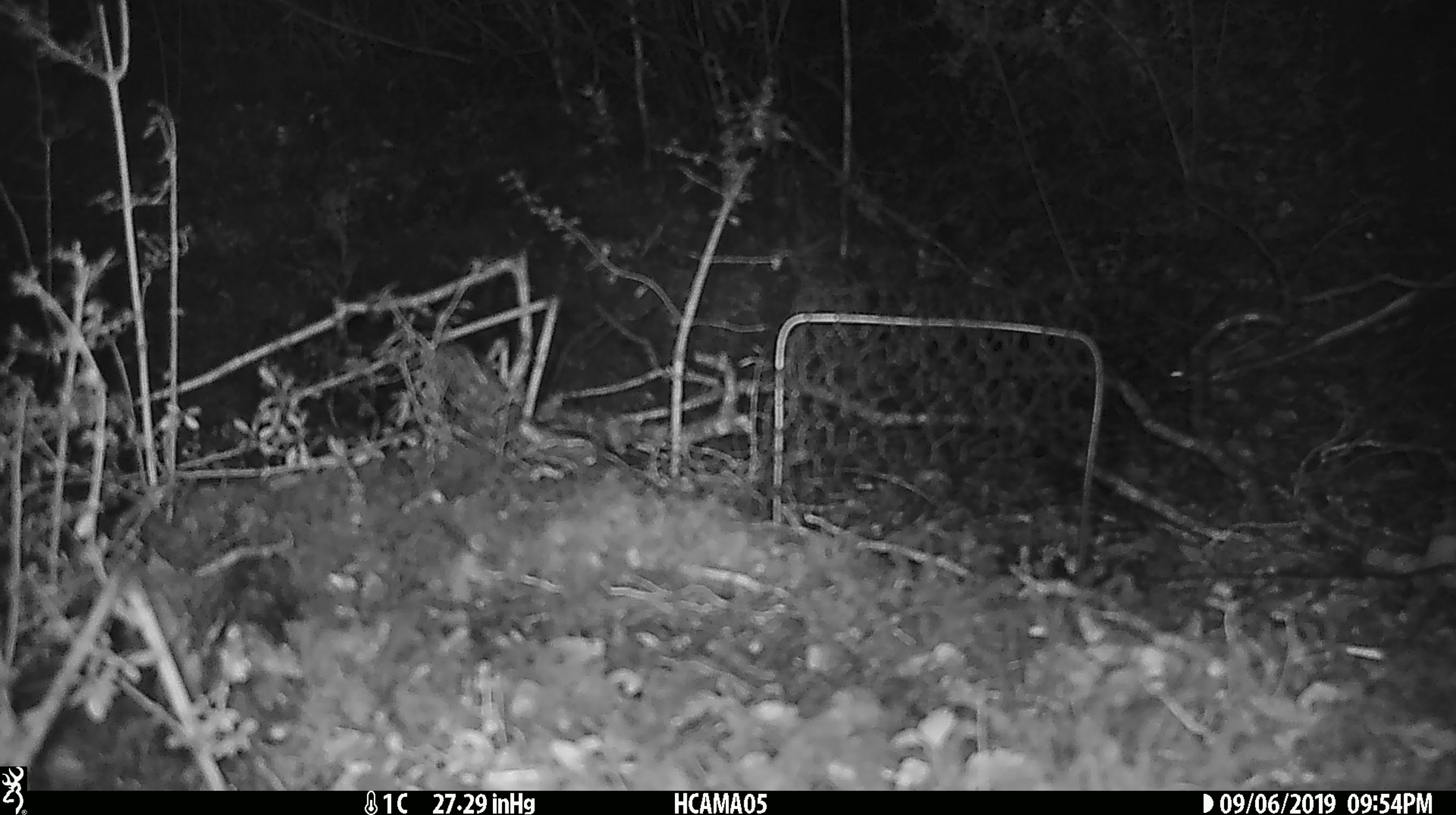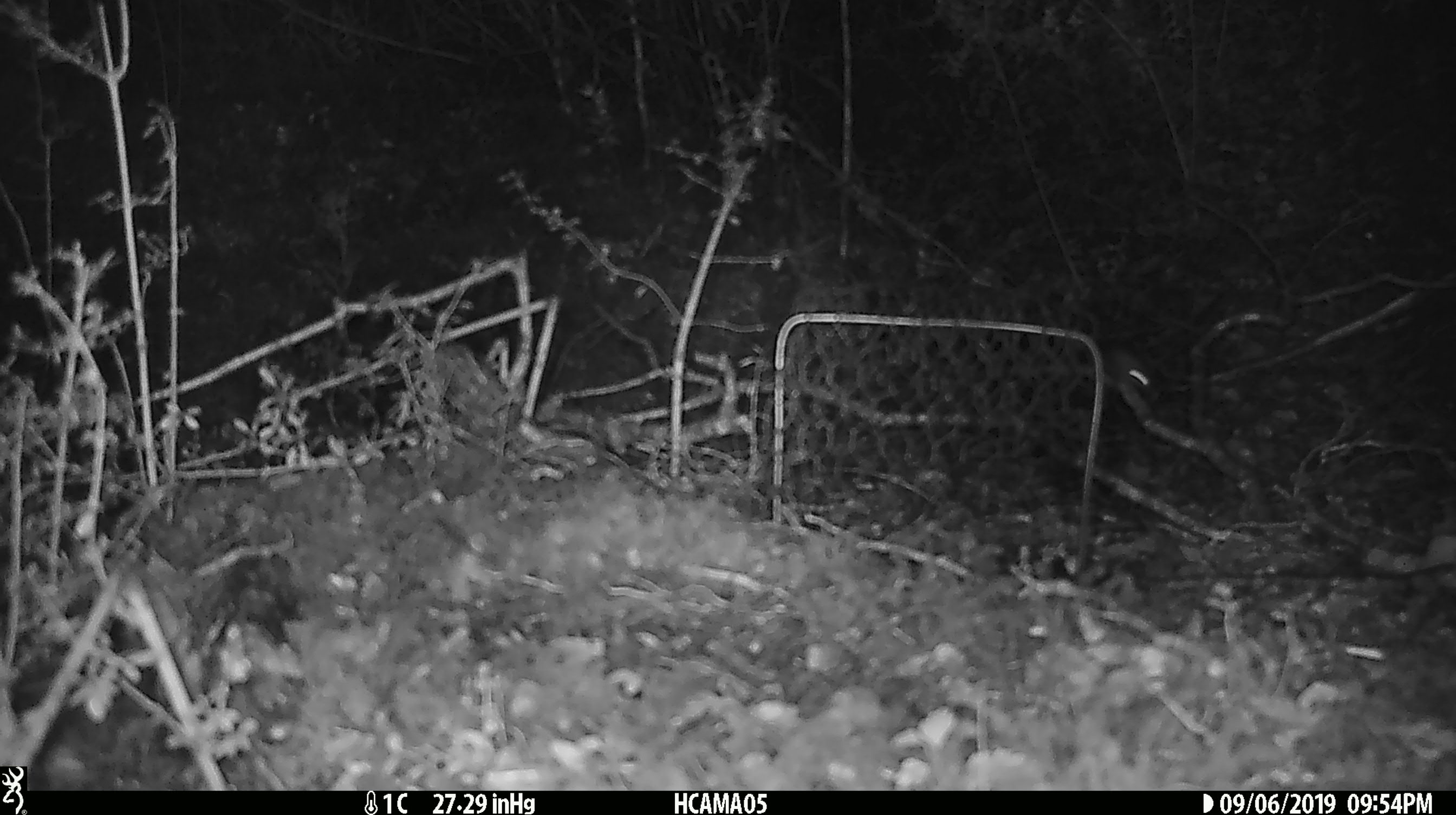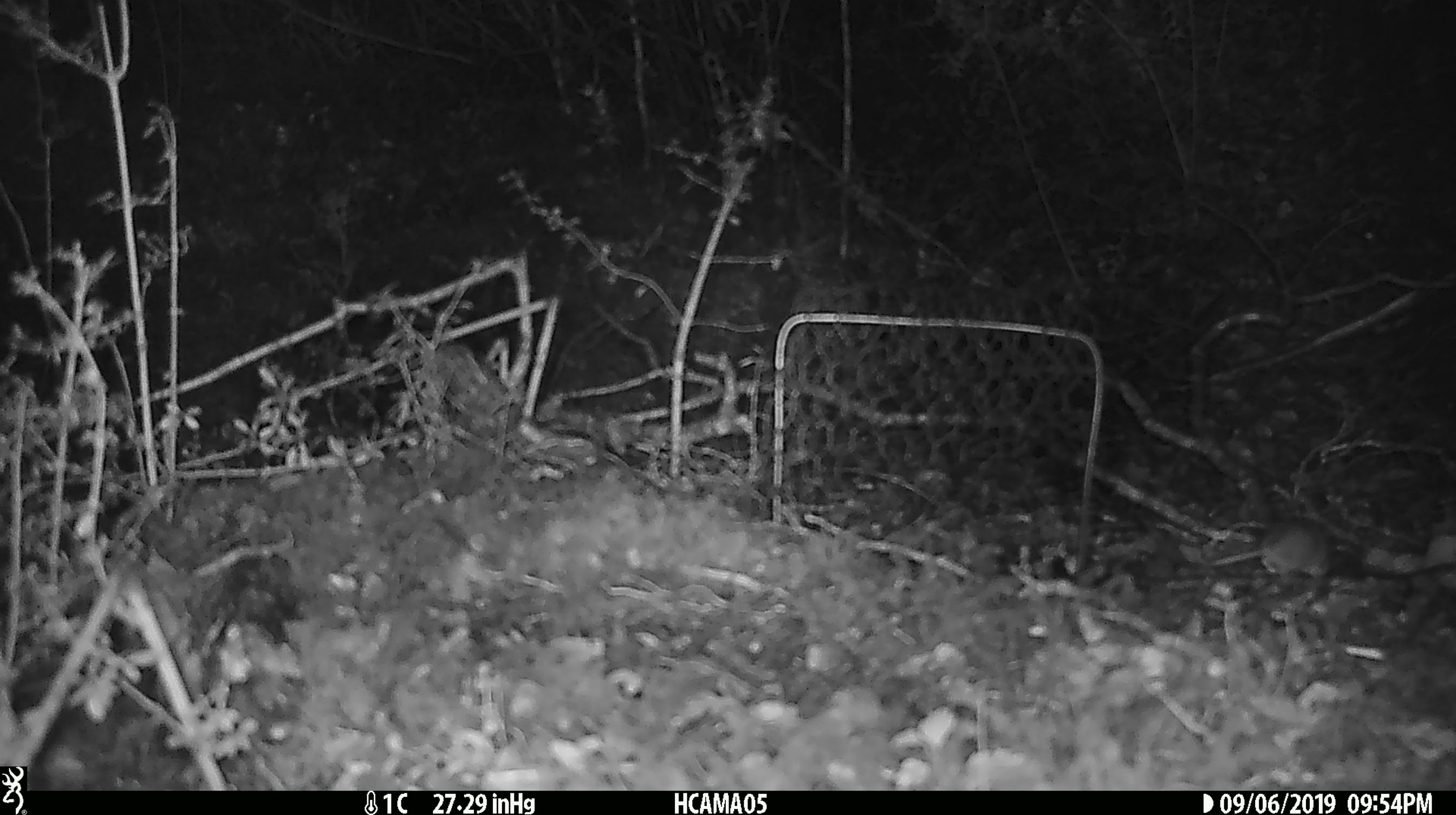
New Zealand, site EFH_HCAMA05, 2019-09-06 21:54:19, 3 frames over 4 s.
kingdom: Animalia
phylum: Chordata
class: Mammalia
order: Rodentia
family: Muridae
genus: Mus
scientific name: Mus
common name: mouse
Mouse (Mus).